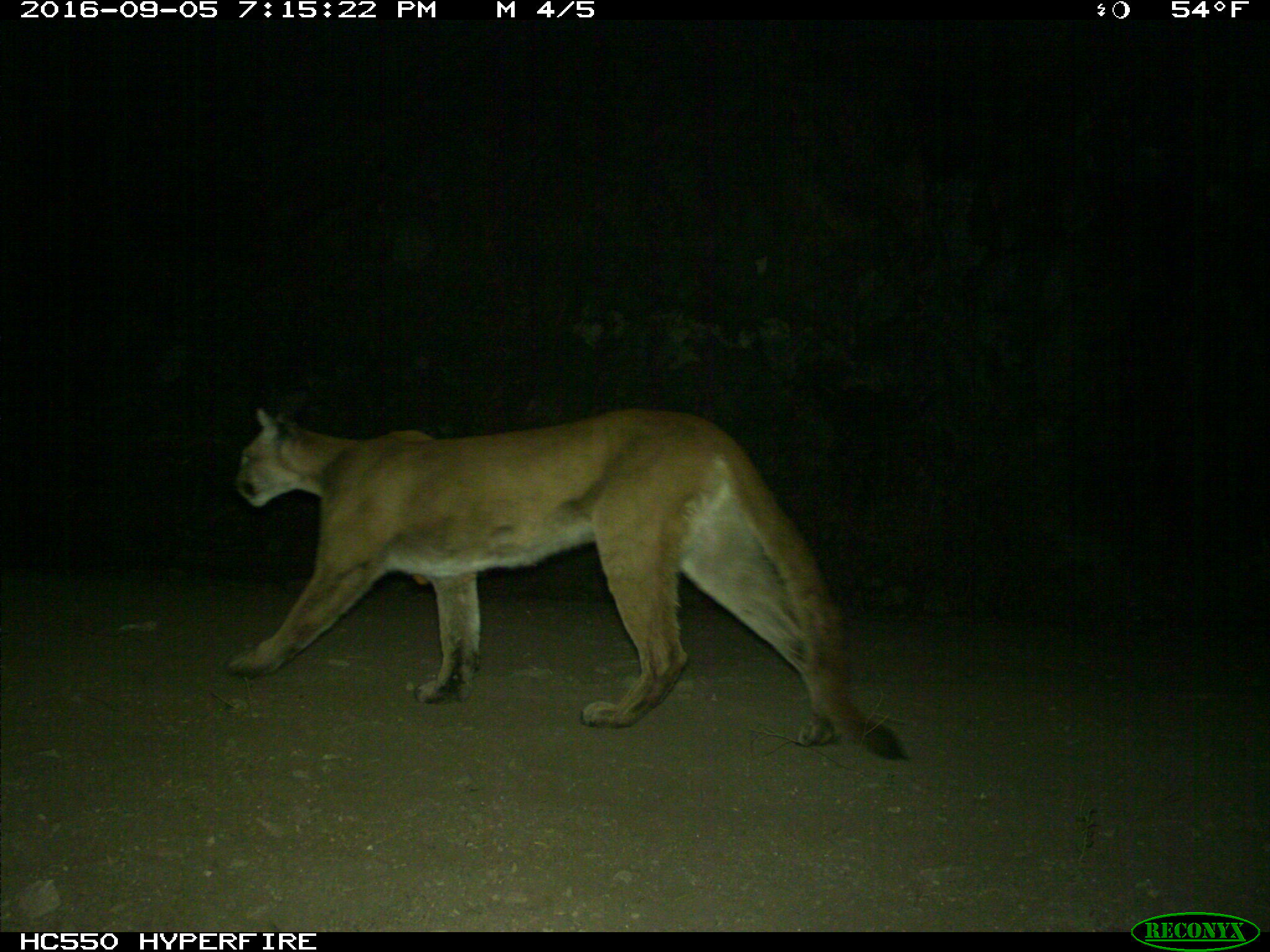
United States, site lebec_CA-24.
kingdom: Animalia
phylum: Chordata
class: Mammalia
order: Carnivora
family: Felidae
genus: Puma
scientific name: Puma concolor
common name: mountain lion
Puma concolor (mountain lion).